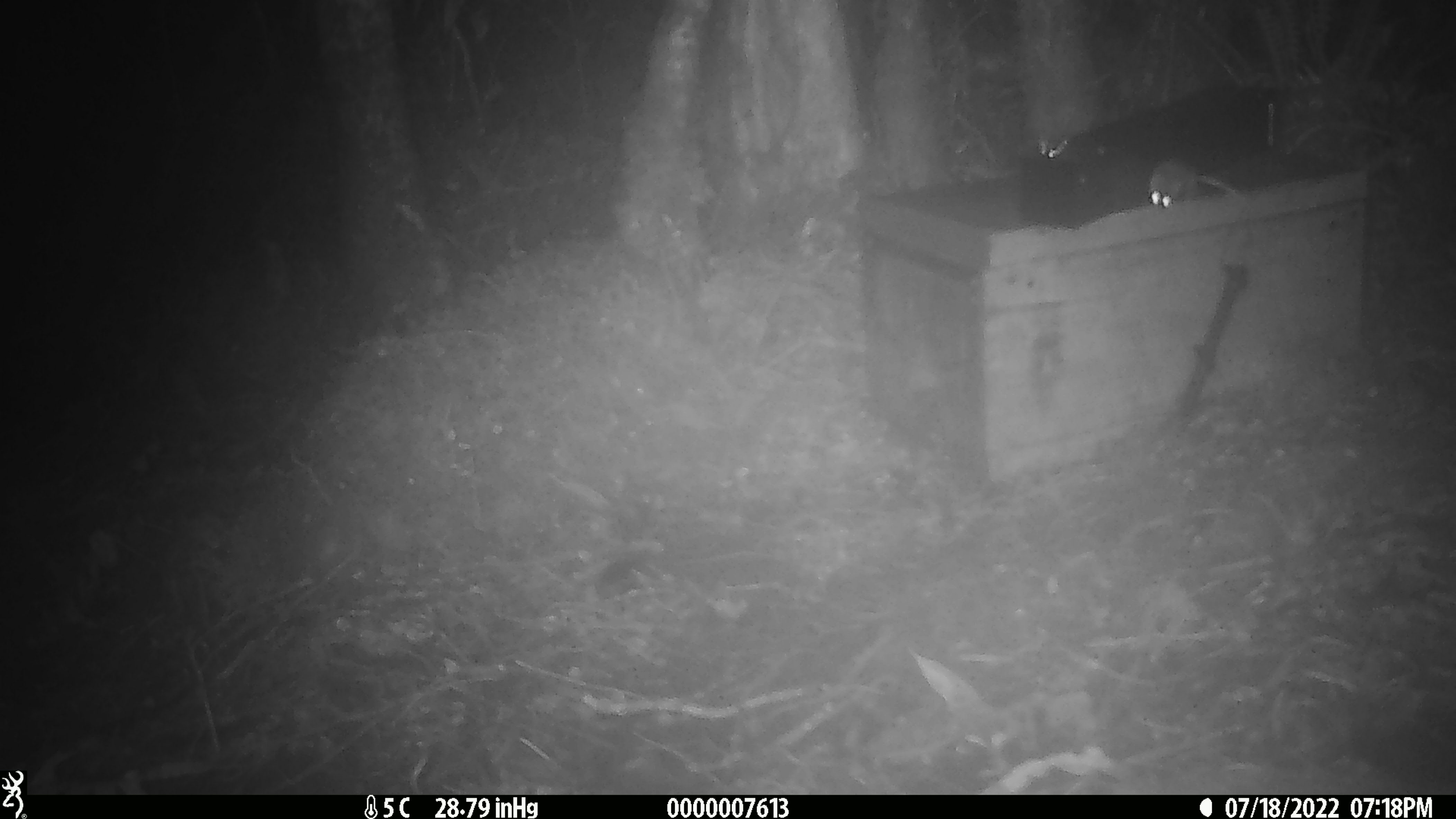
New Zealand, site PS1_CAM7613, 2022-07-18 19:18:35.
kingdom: Animalia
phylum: Chordata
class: Mammalia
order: Rodentia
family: Muridae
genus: Mus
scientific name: Mus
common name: mouse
Mouse (Mus).